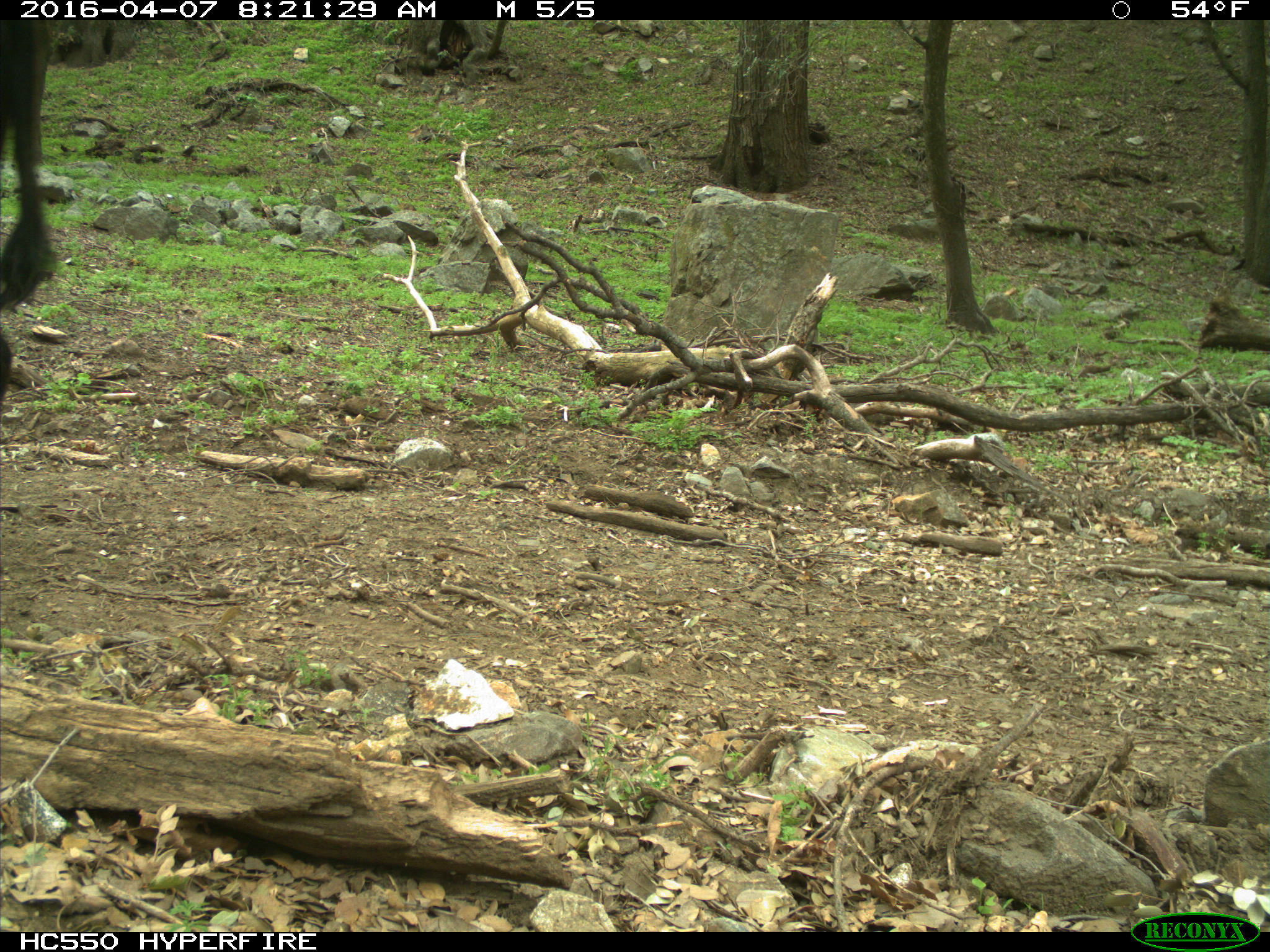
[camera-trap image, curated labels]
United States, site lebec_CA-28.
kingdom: Animalia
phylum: Chordata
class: Mammalia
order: Artiodactyla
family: Bovidae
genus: Bos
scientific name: Bos taurus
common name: domestic cow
Bos taurus (domestic cow).